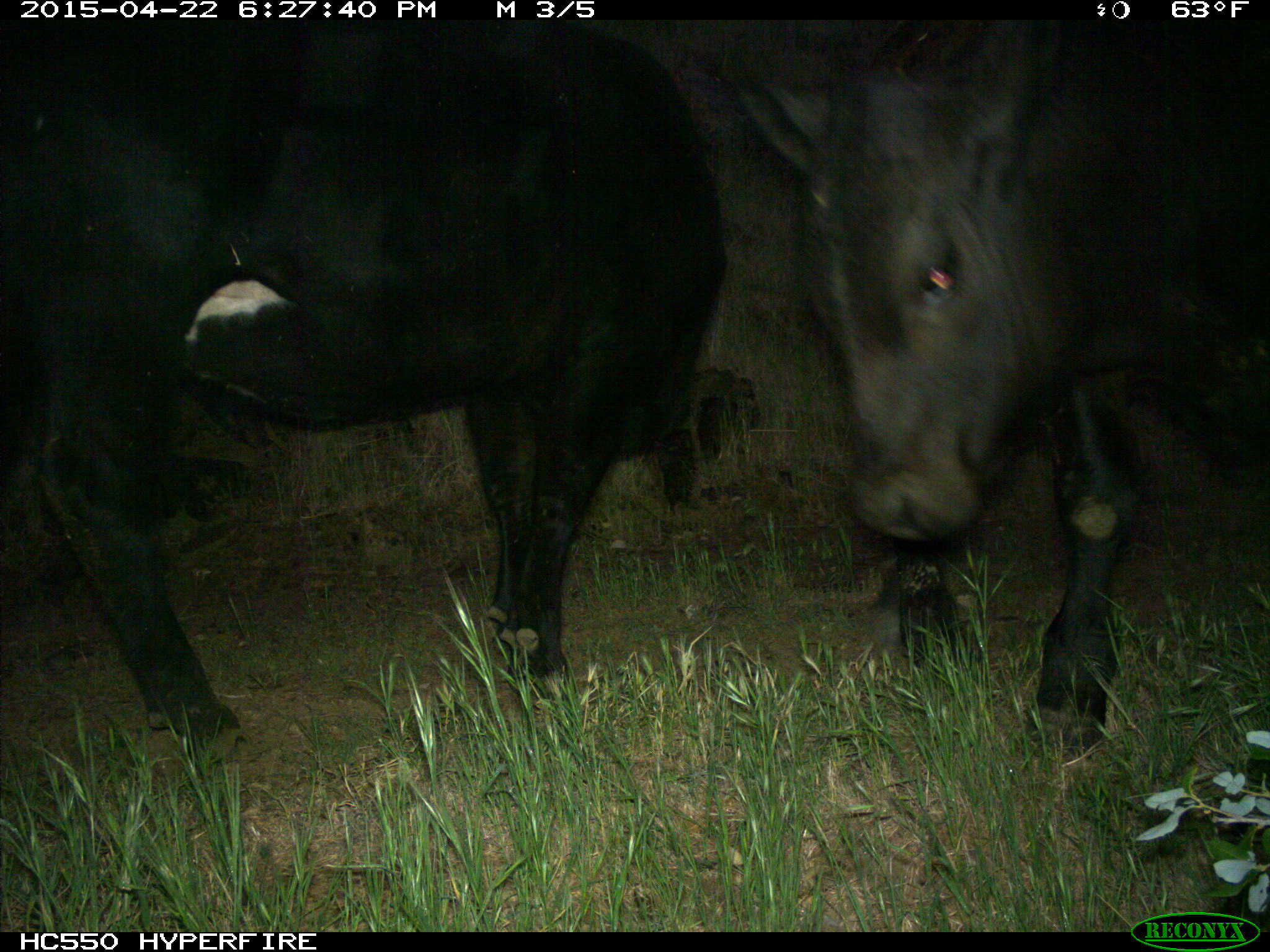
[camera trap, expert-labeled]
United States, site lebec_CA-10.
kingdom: Animalia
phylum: Chordata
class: Mammalia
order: Artiodactyla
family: Bovidae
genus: Bos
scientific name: Bos taurus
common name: domestic cow